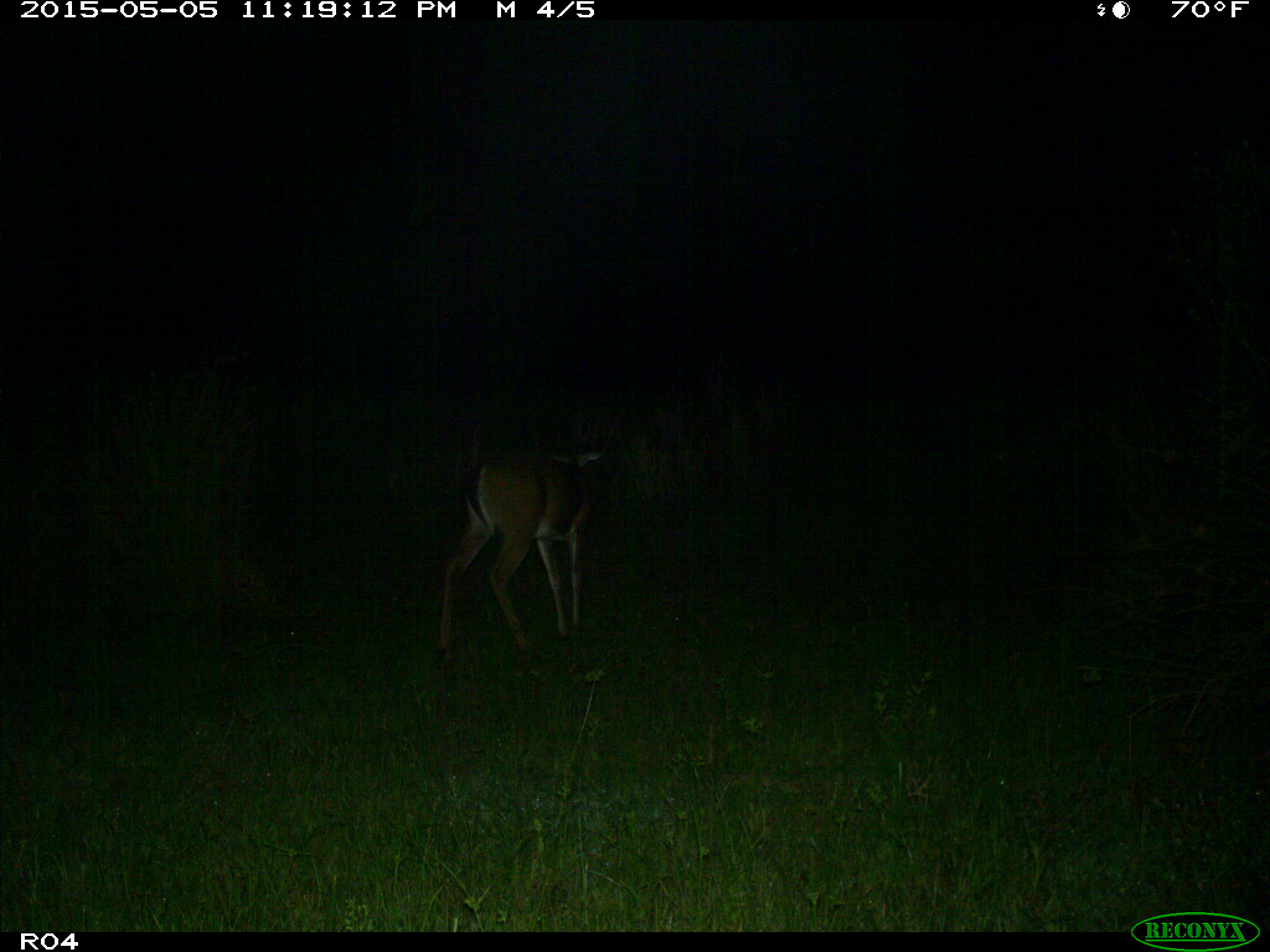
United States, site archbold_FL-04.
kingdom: Animalia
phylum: Chordata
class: Mammalia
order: Artiodactyla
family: Cervidae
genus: Odocoileus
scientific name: Odocoileus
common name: deer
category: unidentified deer